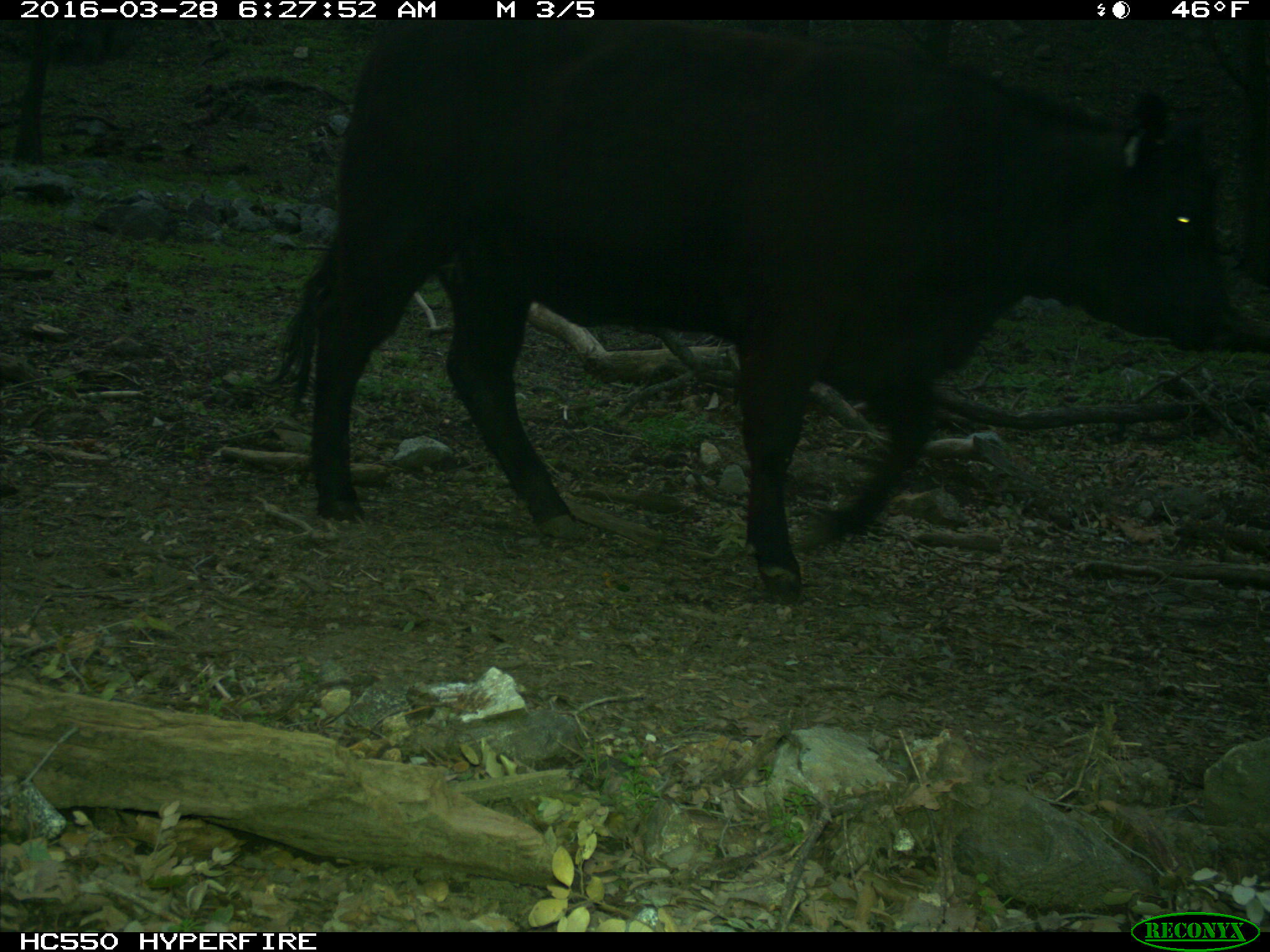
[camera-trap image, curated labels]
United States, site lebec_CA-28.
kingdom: Animalia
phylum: Chordata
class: Mammalia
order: Artiodactyla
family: Bovidae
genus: Bos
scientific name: Bos taurus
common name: domestic cow